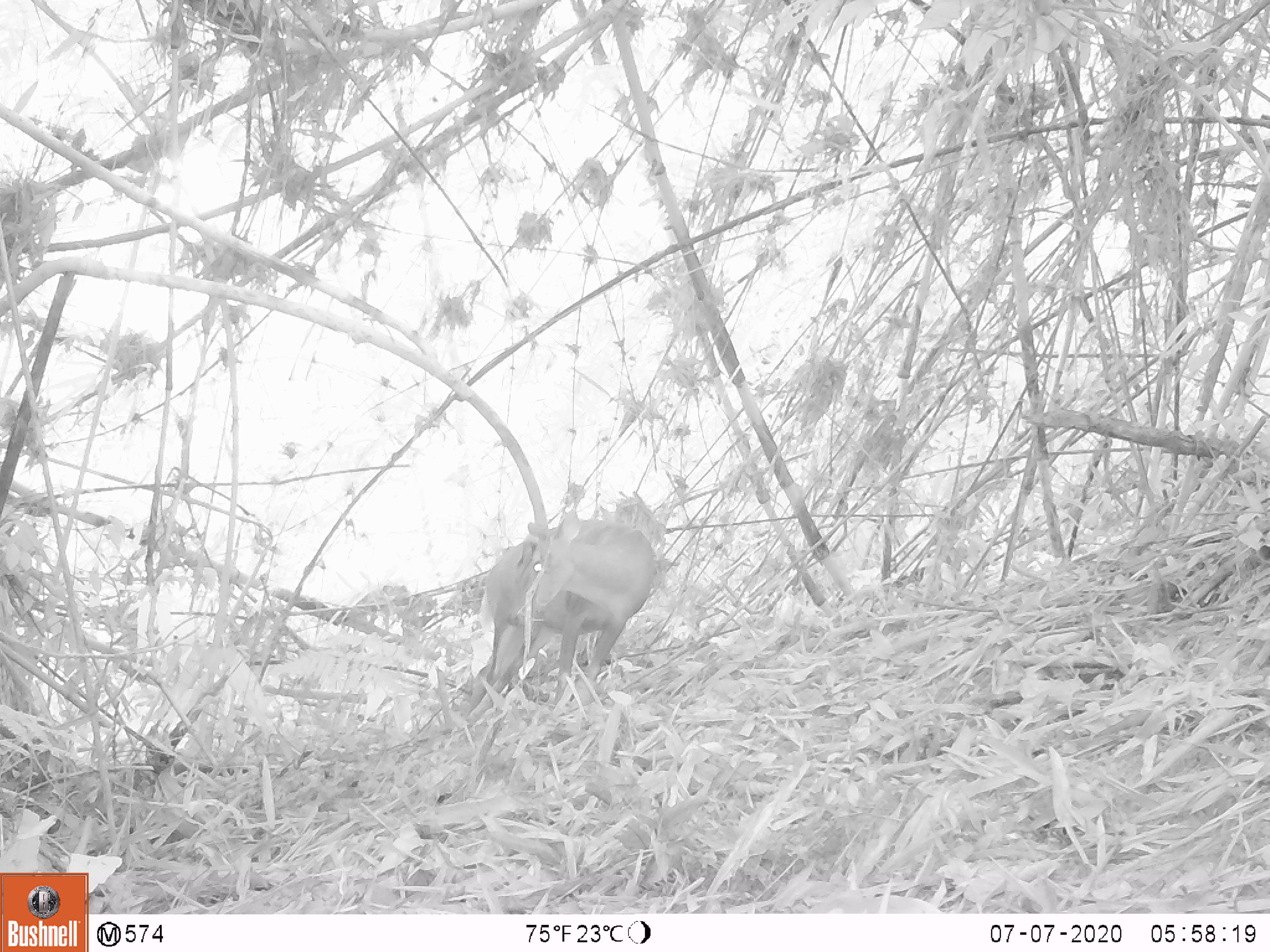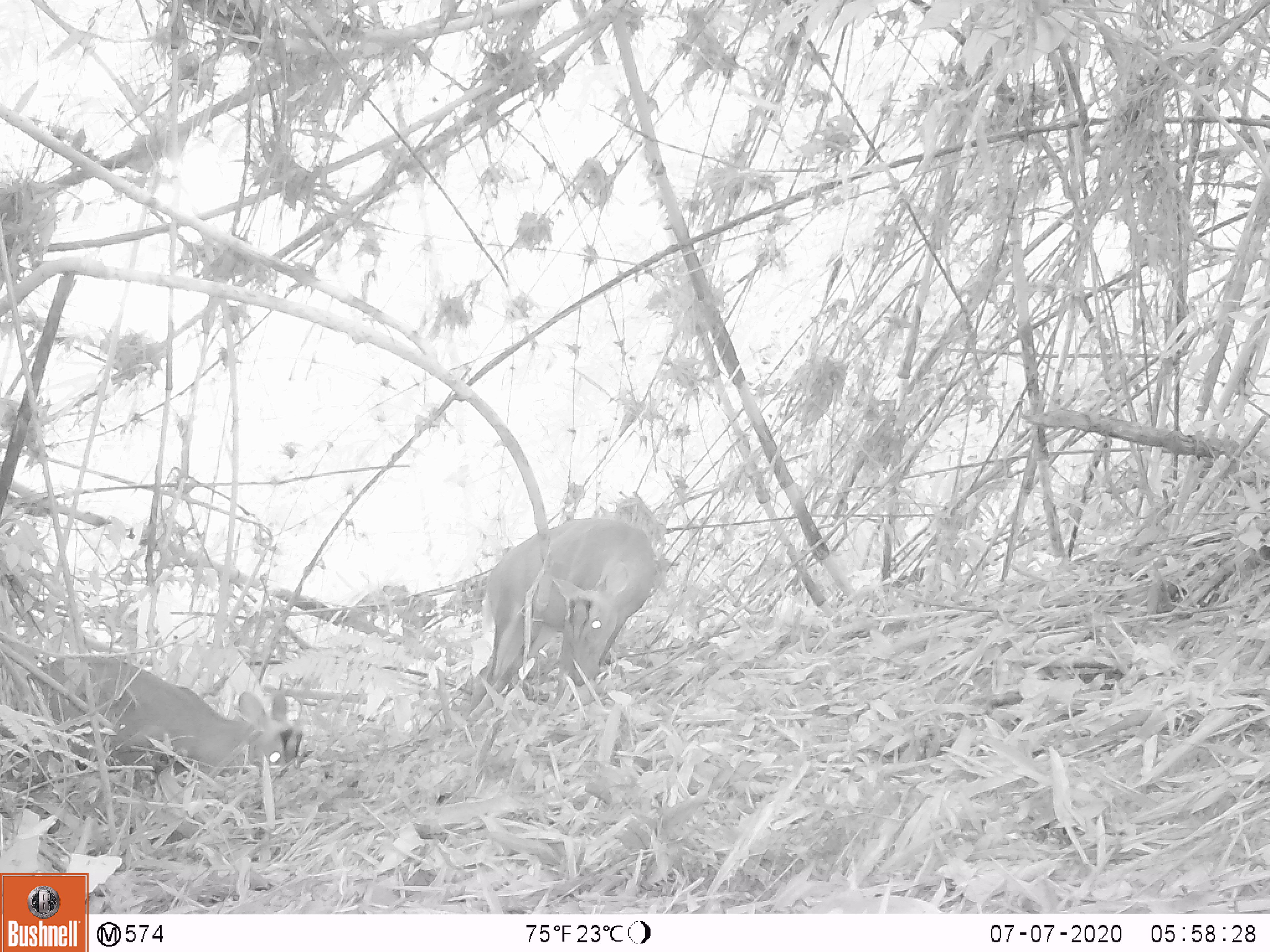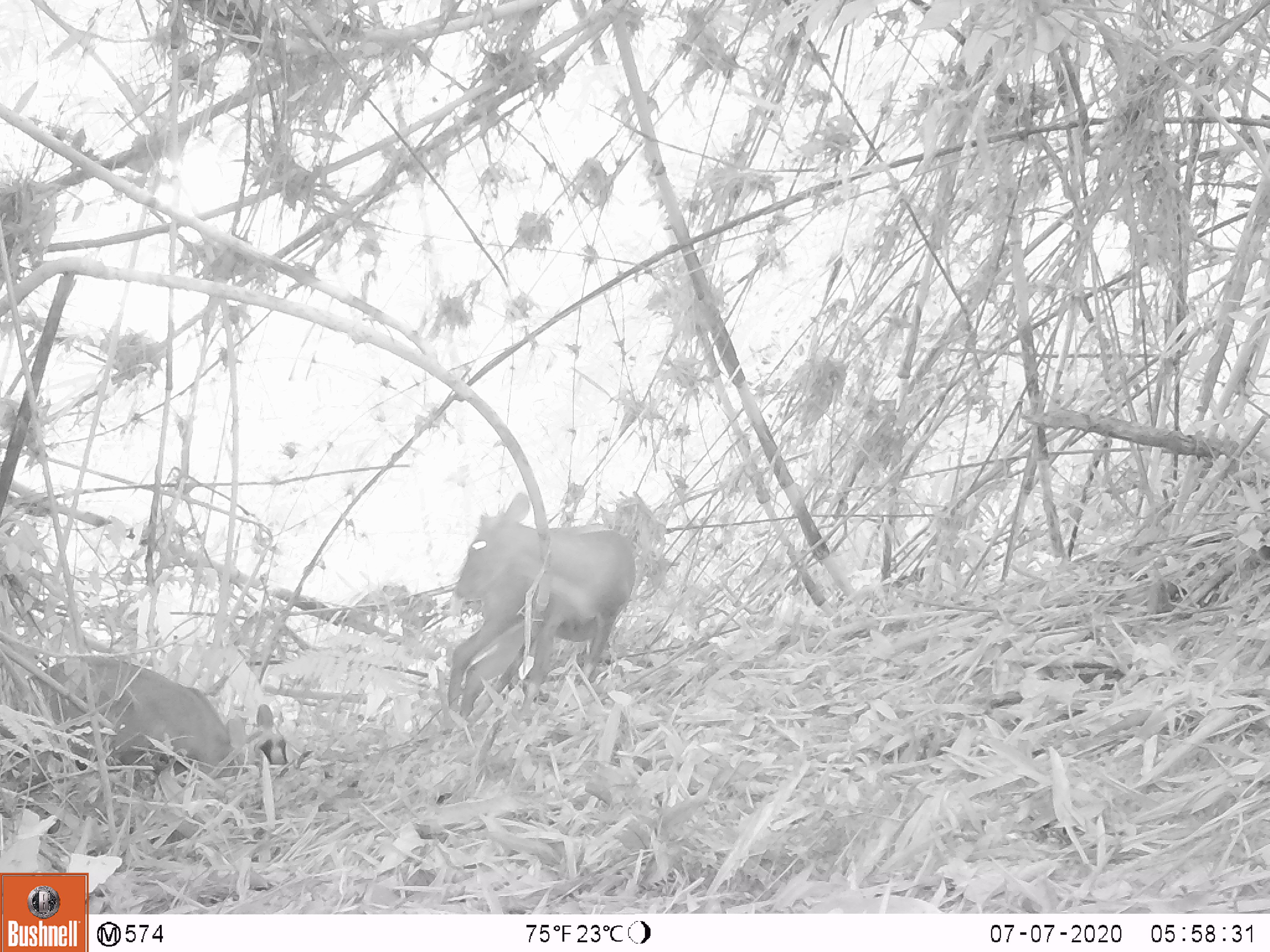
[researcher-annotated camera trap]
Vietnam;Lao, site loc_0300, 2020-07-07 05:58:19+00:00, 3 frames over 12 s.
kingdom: Animalia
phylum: Chordata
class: Mammalia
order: Artiodactyla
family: Cervidae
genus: Muntiacus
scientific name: Muntiacus rooseveltorum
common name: roosevelt's muntjac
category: roosevelts muntjac group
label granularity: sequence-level